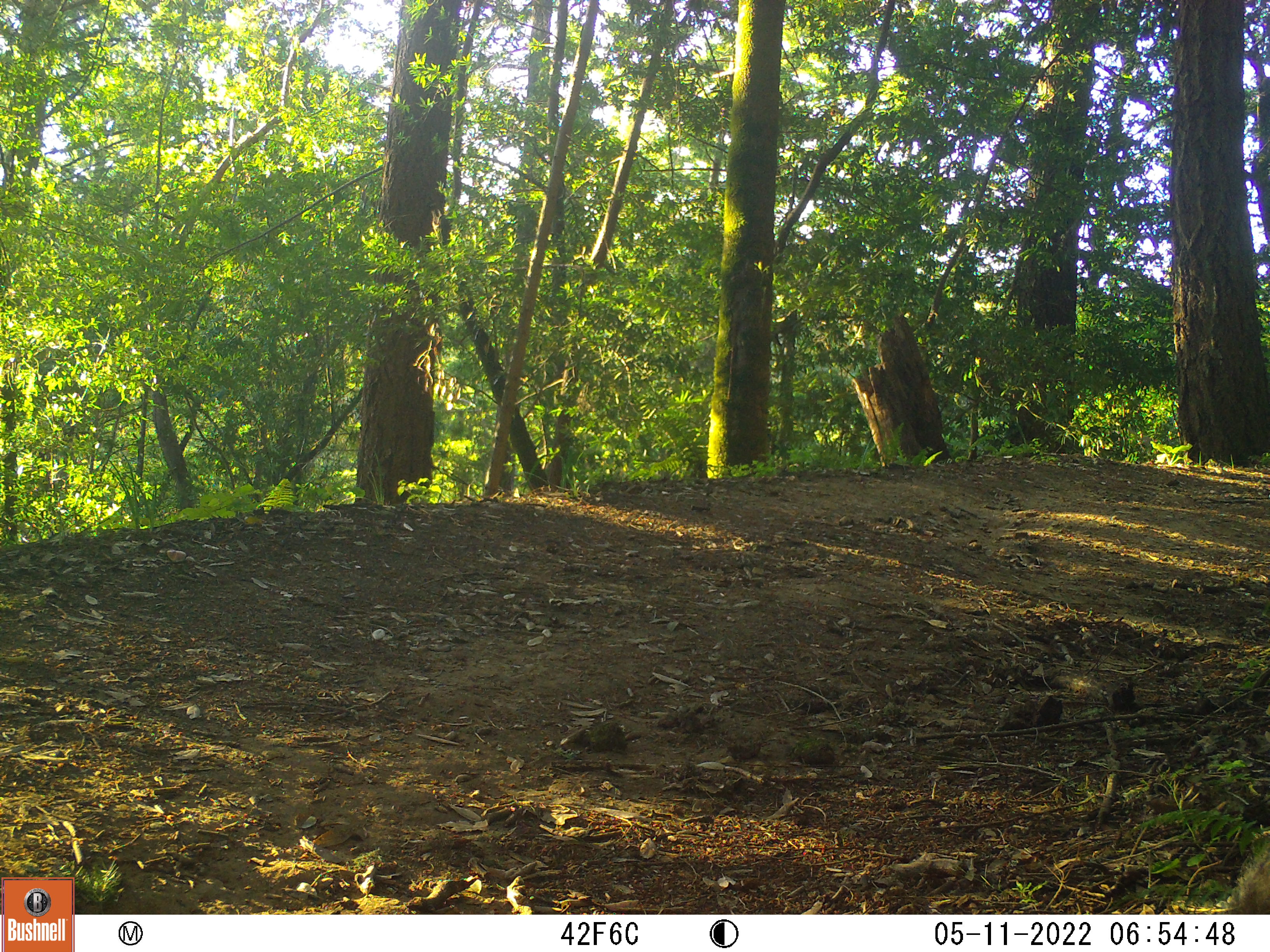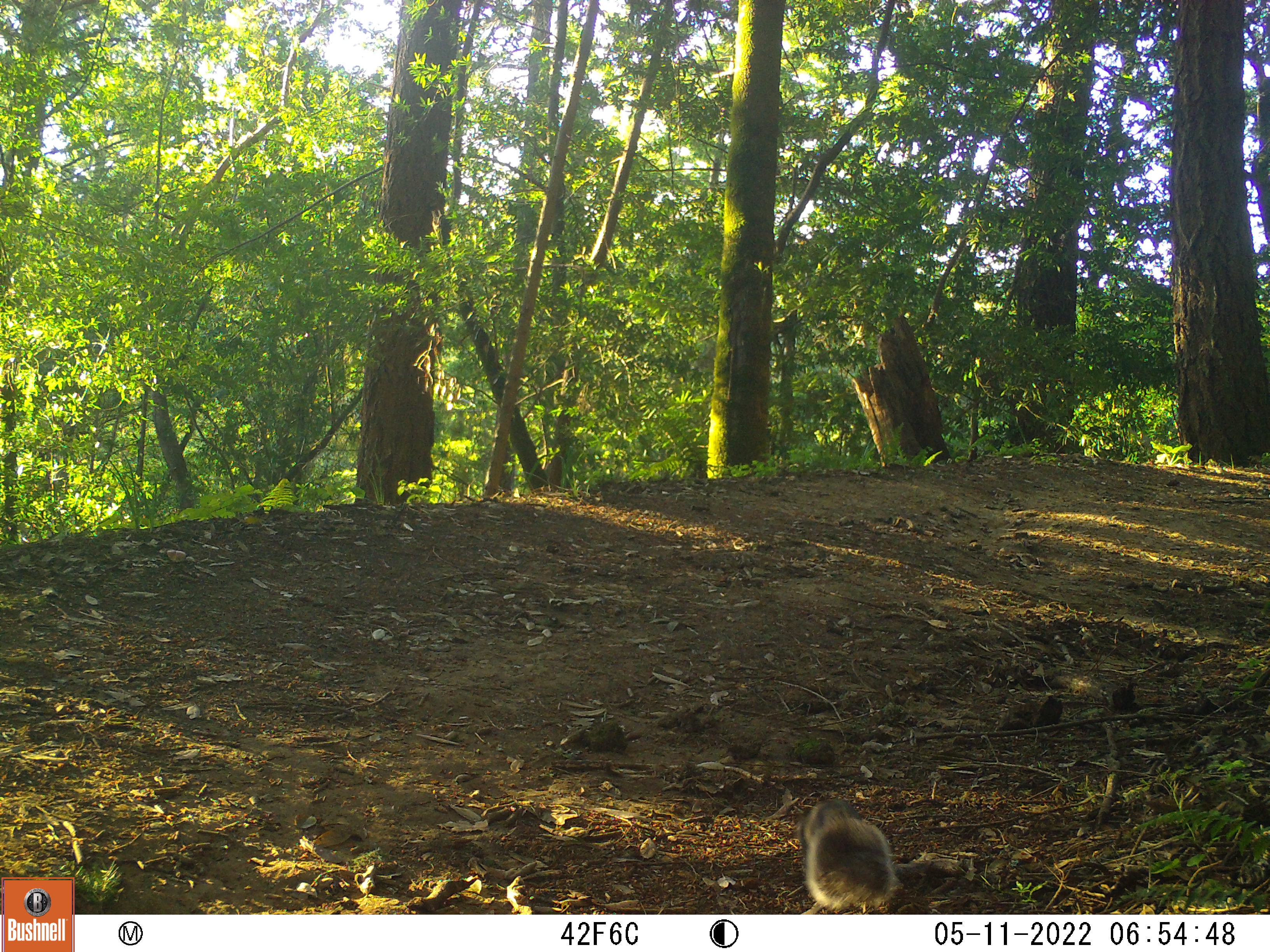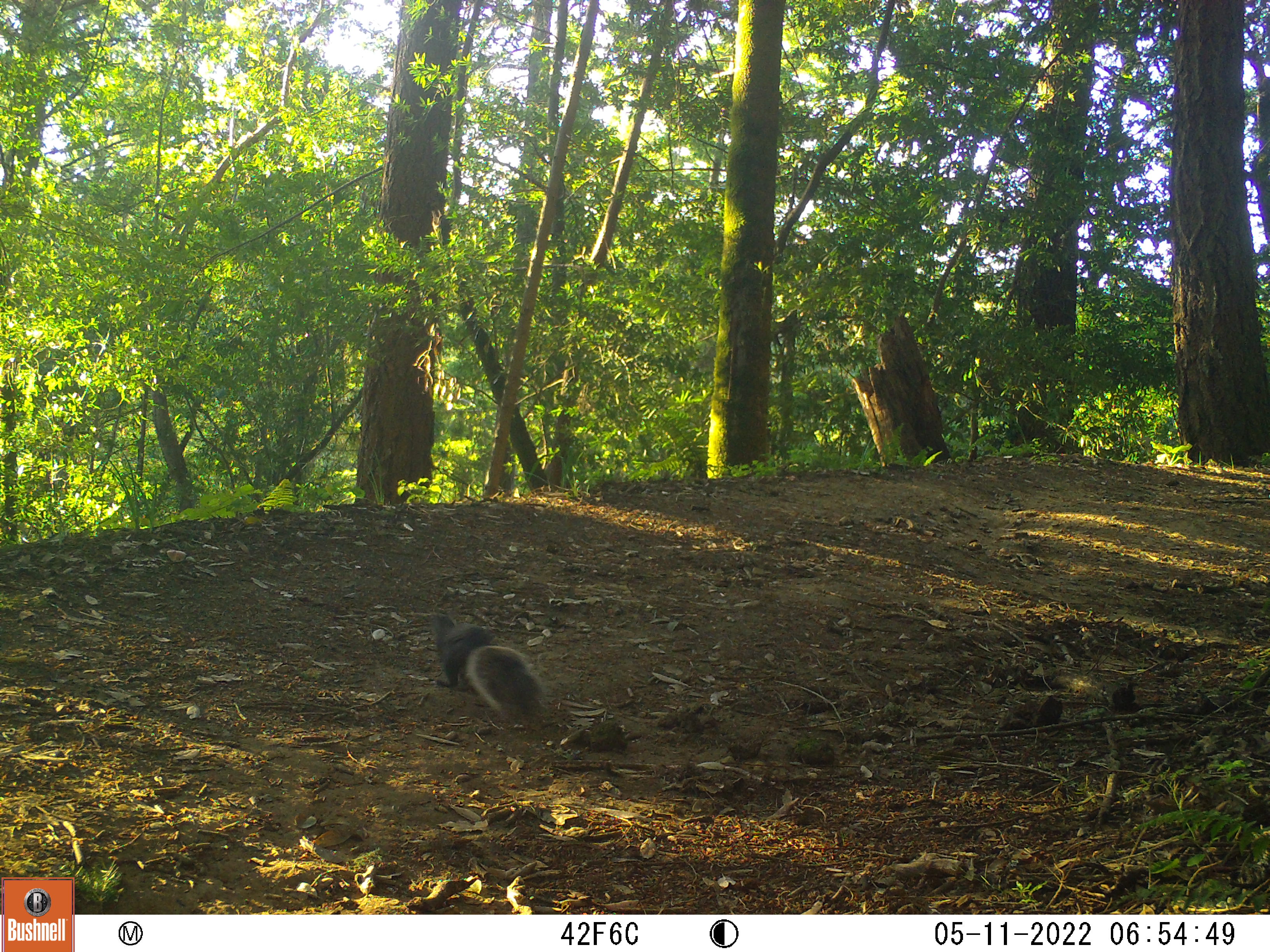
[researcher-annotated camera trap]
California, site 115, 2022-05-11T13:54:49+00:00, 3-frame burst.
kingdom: Animalia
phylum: Chordata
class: Mammalia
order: Rodentia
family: Sciuridae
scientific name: Sciuridae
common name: squirrel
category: unknown squirrel